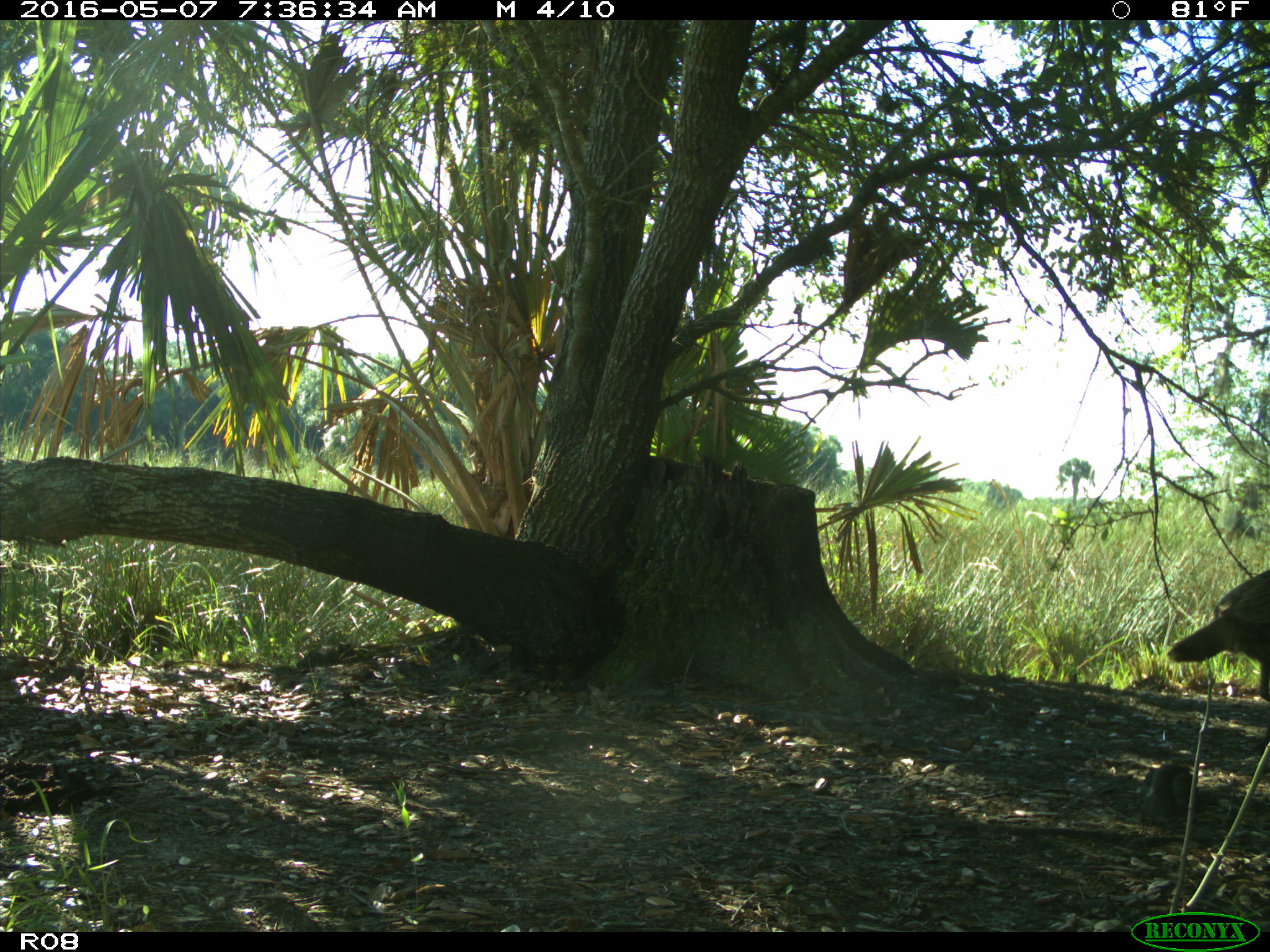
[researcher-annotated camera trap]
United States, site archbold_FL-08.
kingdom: Animalia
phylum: Chordata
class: Aves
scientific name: Aves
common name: birds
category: unidentified bird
Unidentified bird (birds) (Aves).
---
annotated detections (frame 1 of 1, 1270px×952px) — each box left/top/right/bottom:
animal: 1168/570/1270/702